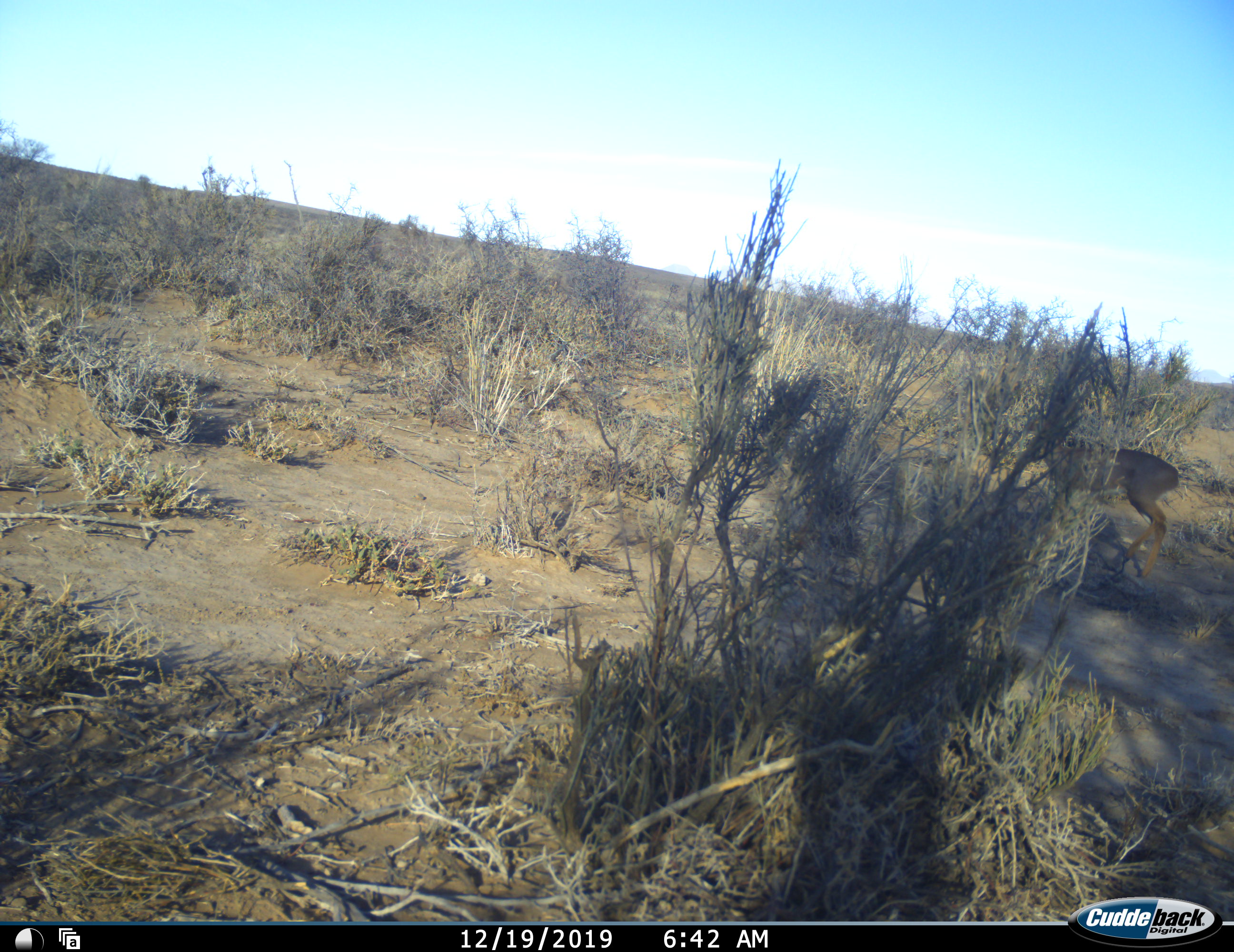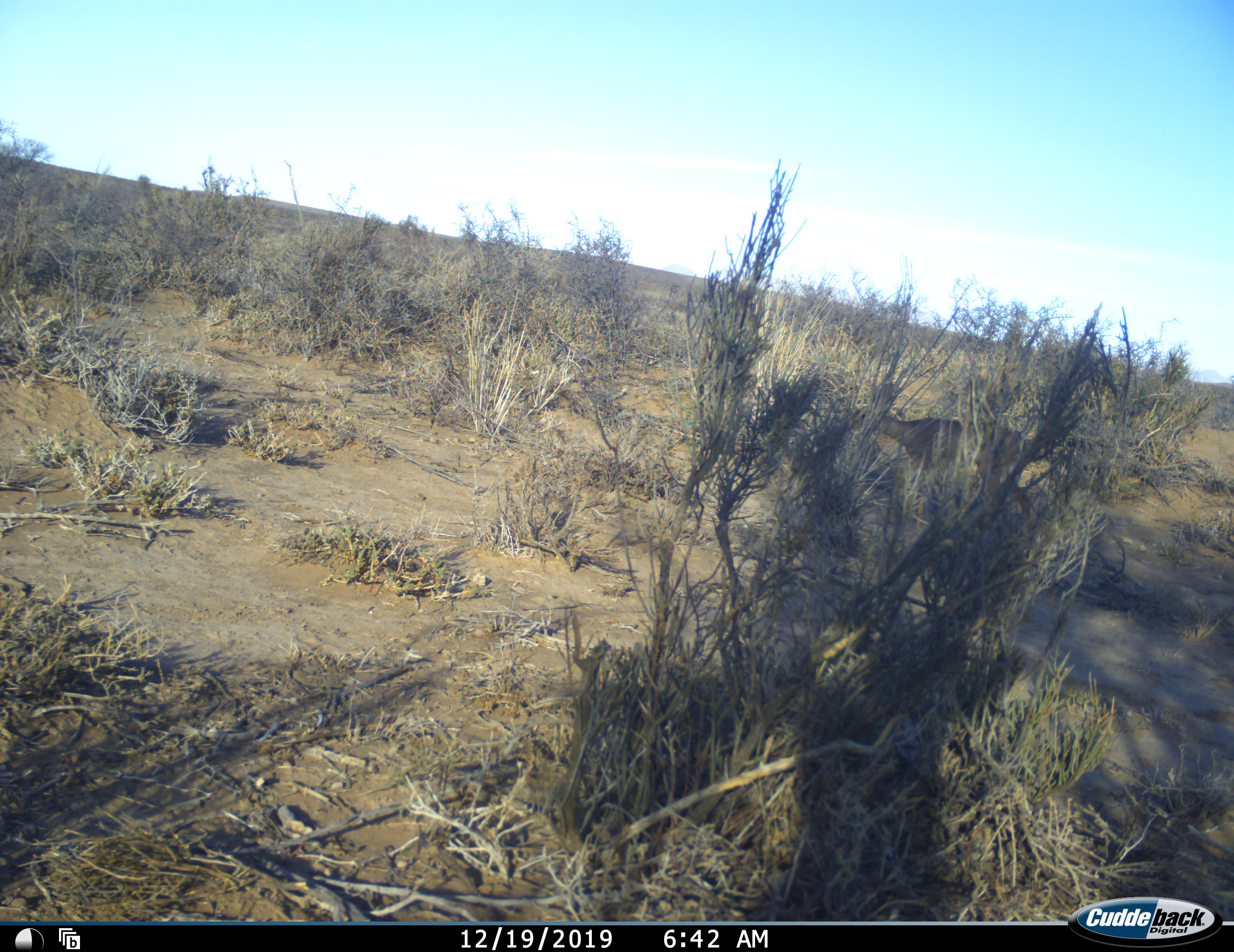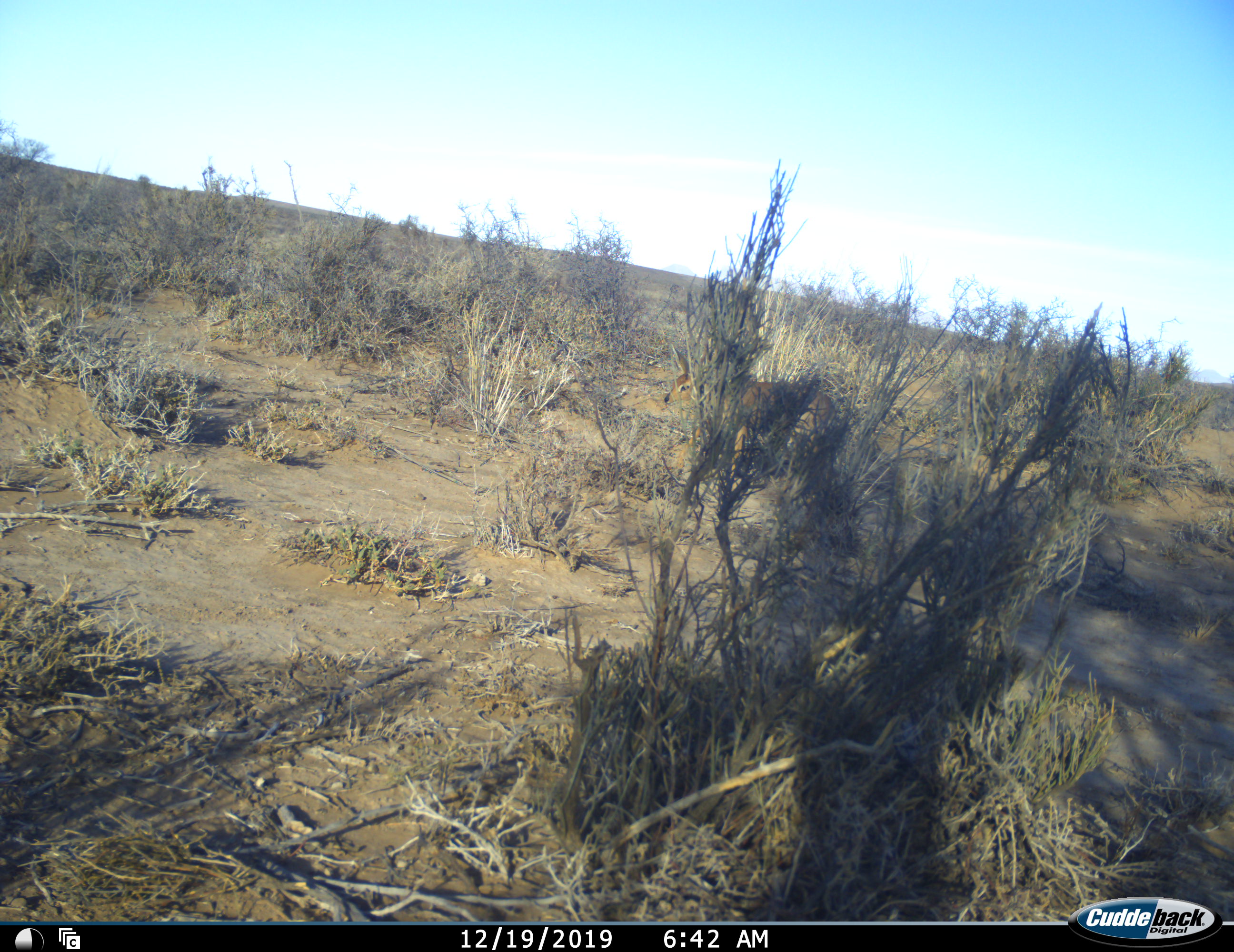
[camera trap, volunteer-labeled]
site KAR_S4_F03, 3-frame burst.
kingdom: Animalia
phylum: Chordata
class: Mammalia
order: Artiodactyla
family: Bovidae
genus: Raphicerus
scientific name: Raphicerus campestris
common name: steenbok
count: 1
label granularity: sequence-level